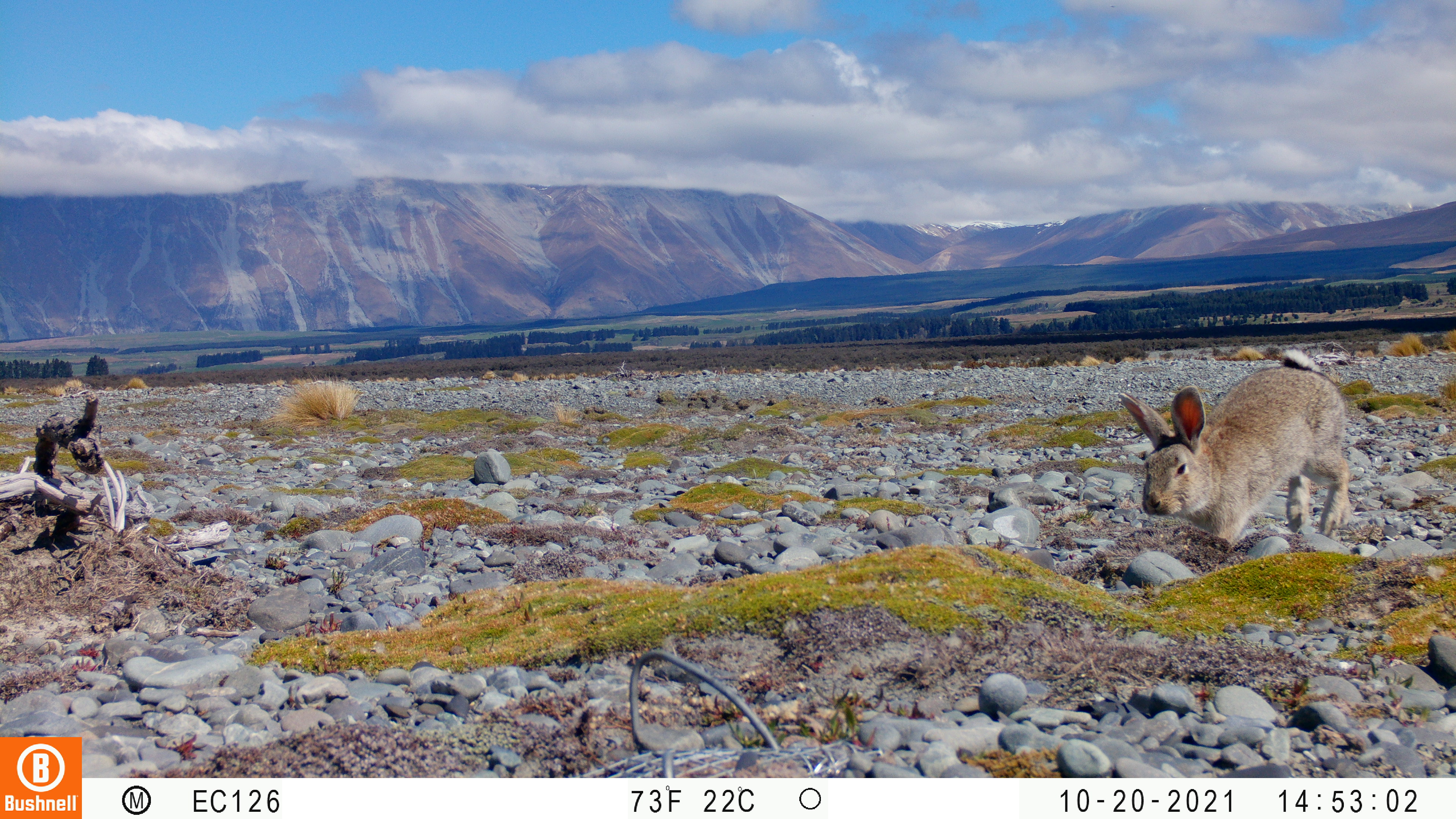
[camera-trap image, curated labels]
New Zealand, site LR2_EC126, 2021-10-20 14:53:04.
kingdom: Animalia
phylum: Chordata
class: Mammalia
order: Lagomorpha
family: Leporidae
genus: Oryctolagus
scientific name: Oryctolagus cuniculus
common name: european rabbit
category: rabbit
Rabbit (european rabbit) (Oryctolagus cuniculus).